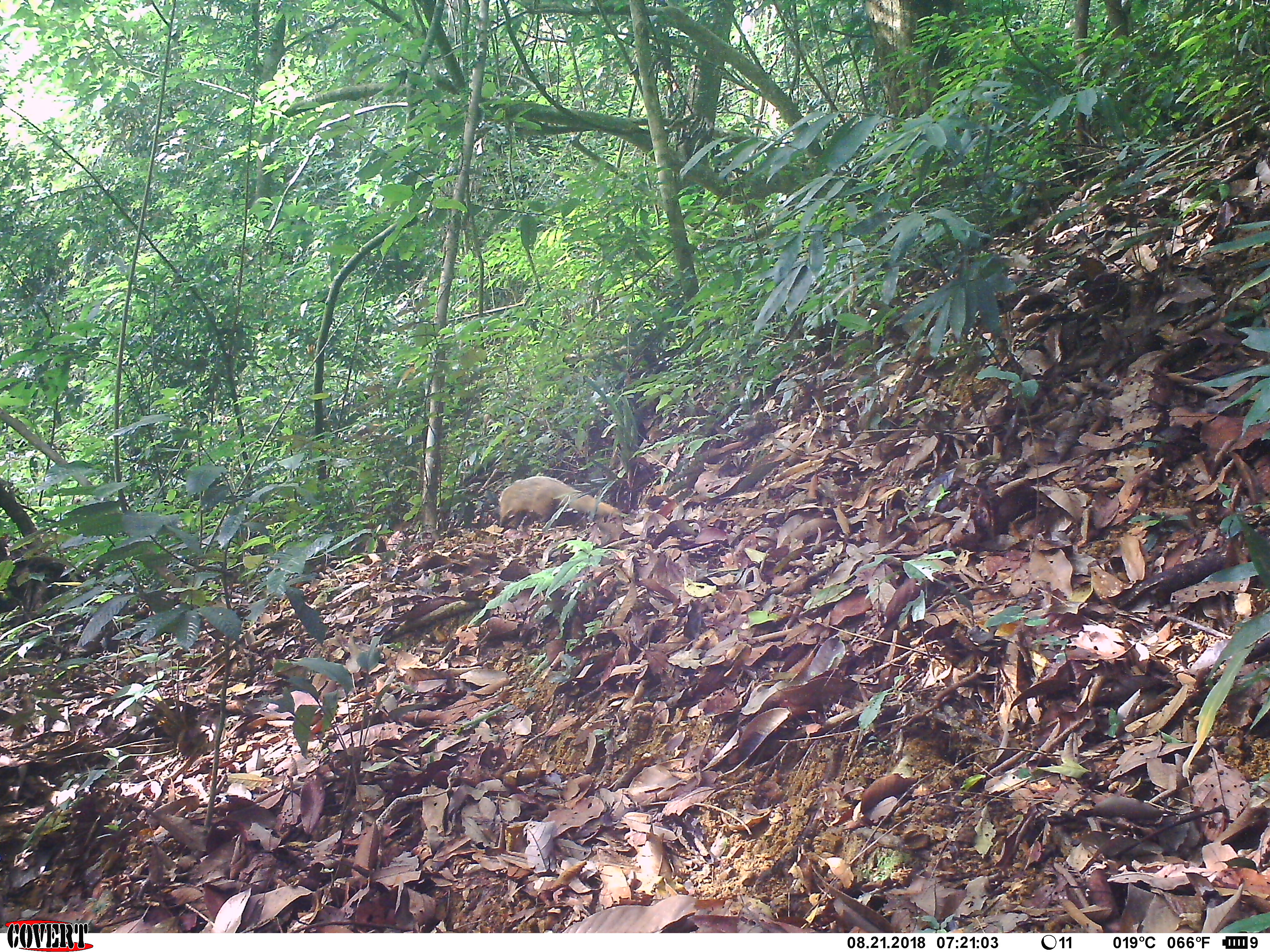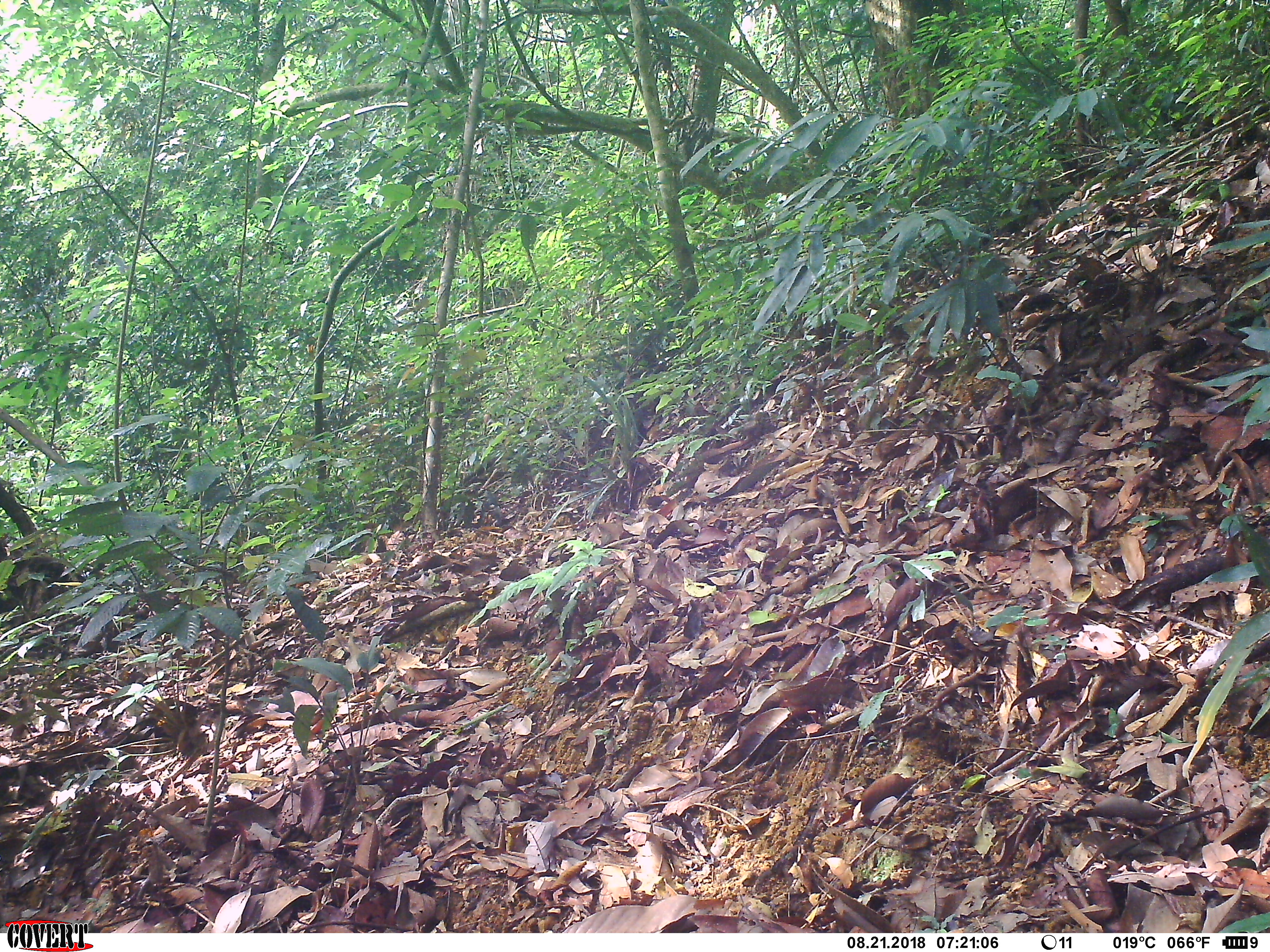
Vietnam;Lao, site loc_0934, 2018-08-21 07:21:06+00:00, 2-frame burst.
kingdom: Animalia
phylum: Chordata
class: Mammalia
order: Carnivora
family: Herpestidae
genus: Urva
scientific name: Urva urva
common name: crab-eating mongoose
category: crab eating mongoose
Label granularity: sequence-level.